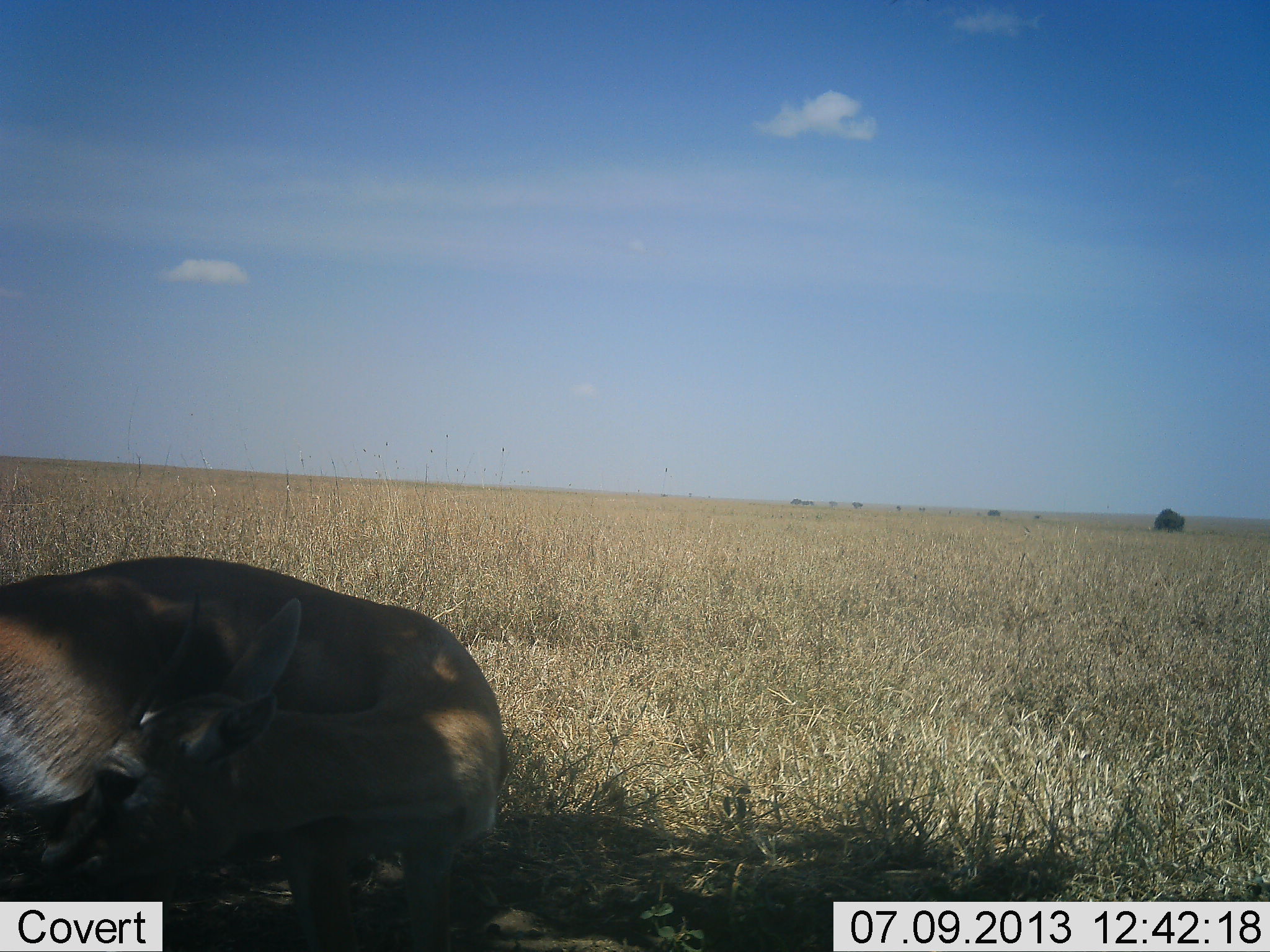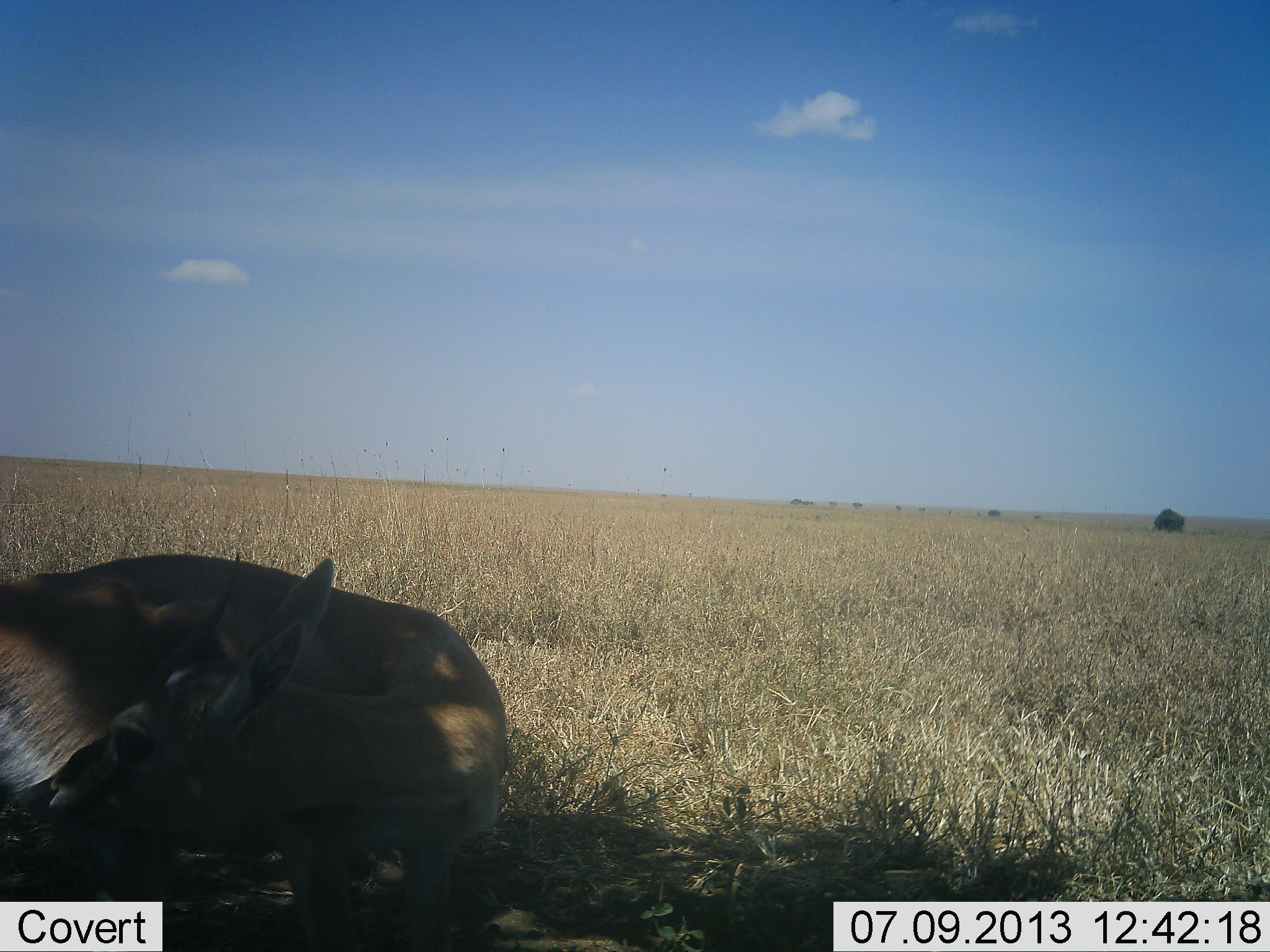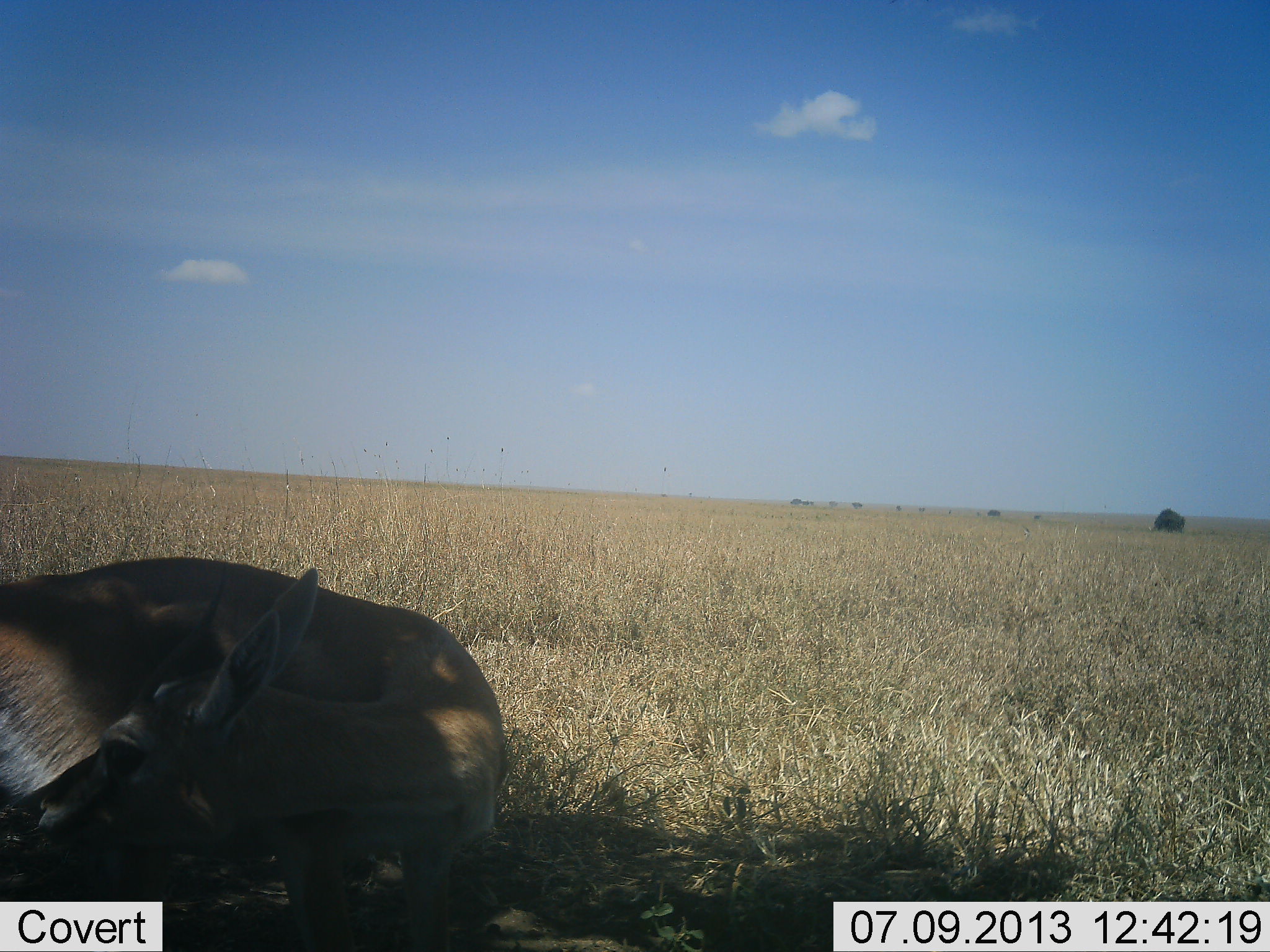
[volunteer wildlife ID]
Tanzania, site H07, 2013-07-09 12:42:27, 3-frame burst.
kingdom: Animalia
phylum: Chordata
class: Mammalia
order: Artiodactyla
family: Bovidae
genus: Eudorcas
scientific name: Eudorcas thomsonii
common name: thomson's gazelle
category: gazellethomsons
Gazellethomsons (thomson's gazelle) (Eudorcas thomsonii), count 1. Behavior (volunteer vote fractions): standing 52%, resting 43%, moving 5%, interacting 5%. Young present (vote fraction): 0%. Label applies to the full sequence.